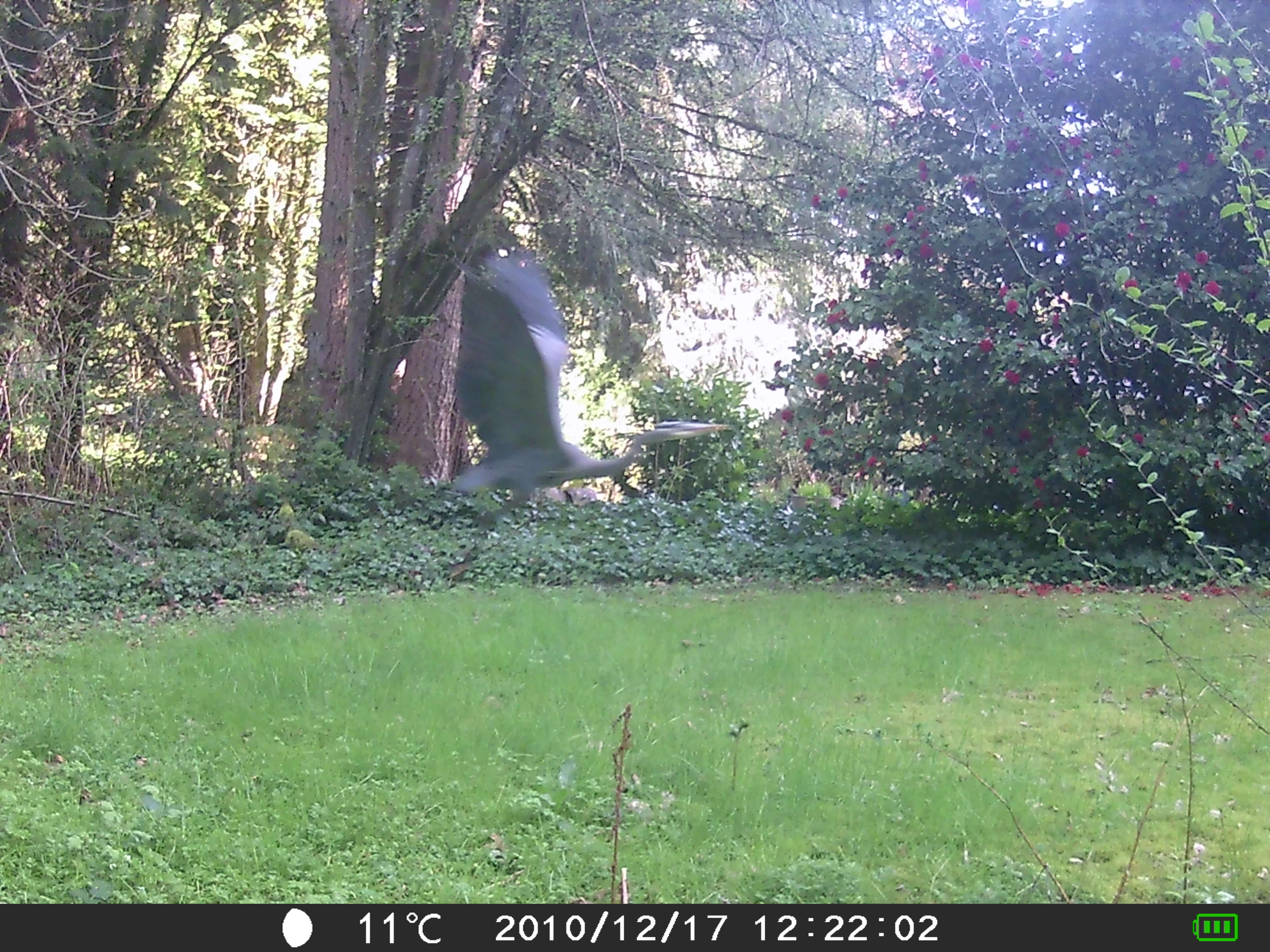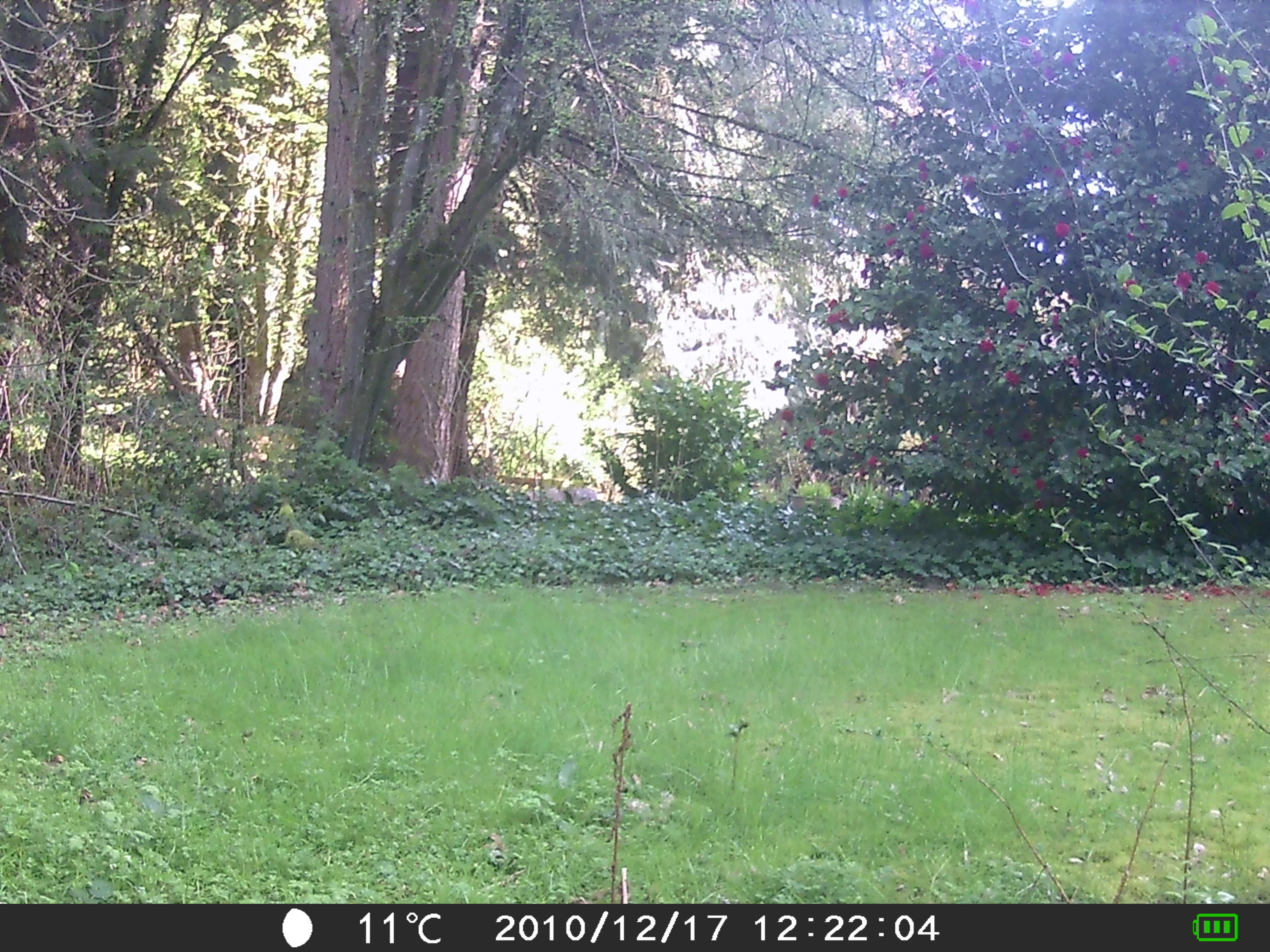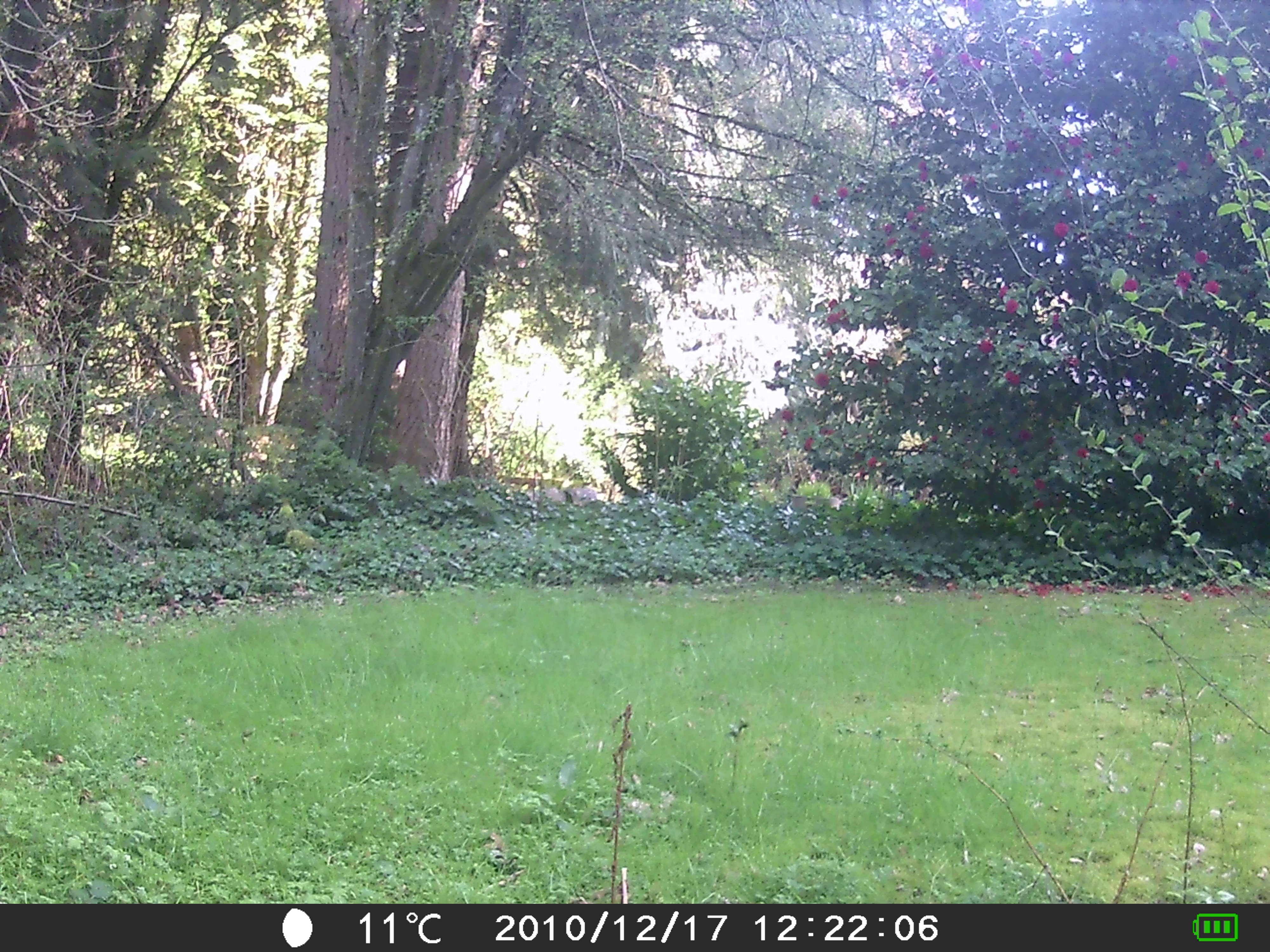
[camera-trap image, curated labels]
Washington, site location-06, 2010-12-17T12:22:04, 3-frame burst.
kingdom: Animalia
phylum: Chordata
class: Aves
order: Pelecaniformes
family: Ardeidae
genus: Ardea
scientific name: Ardea herodias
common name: great blue heron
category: heron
Heron (great blue heron) (Ardea herodias).